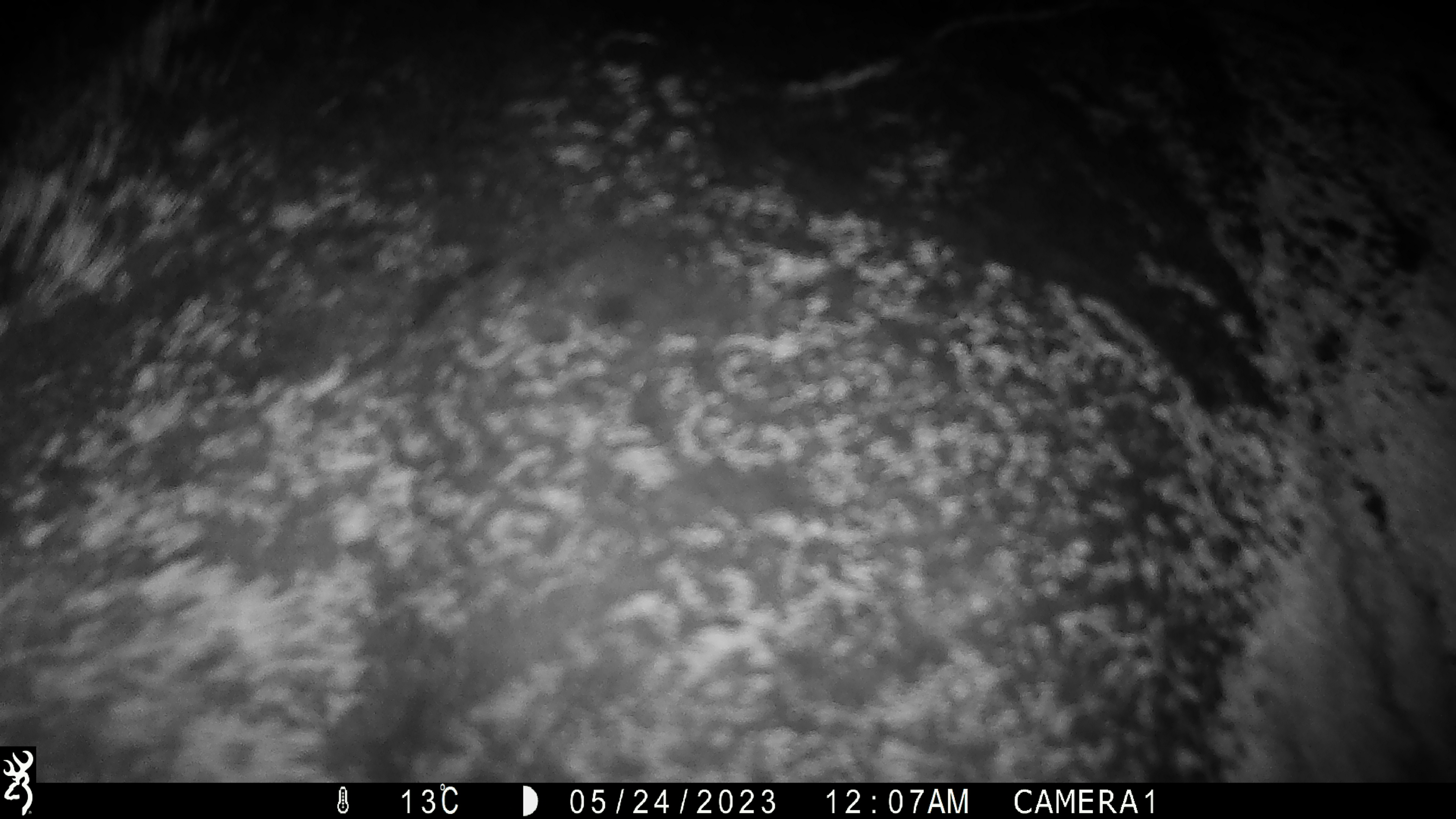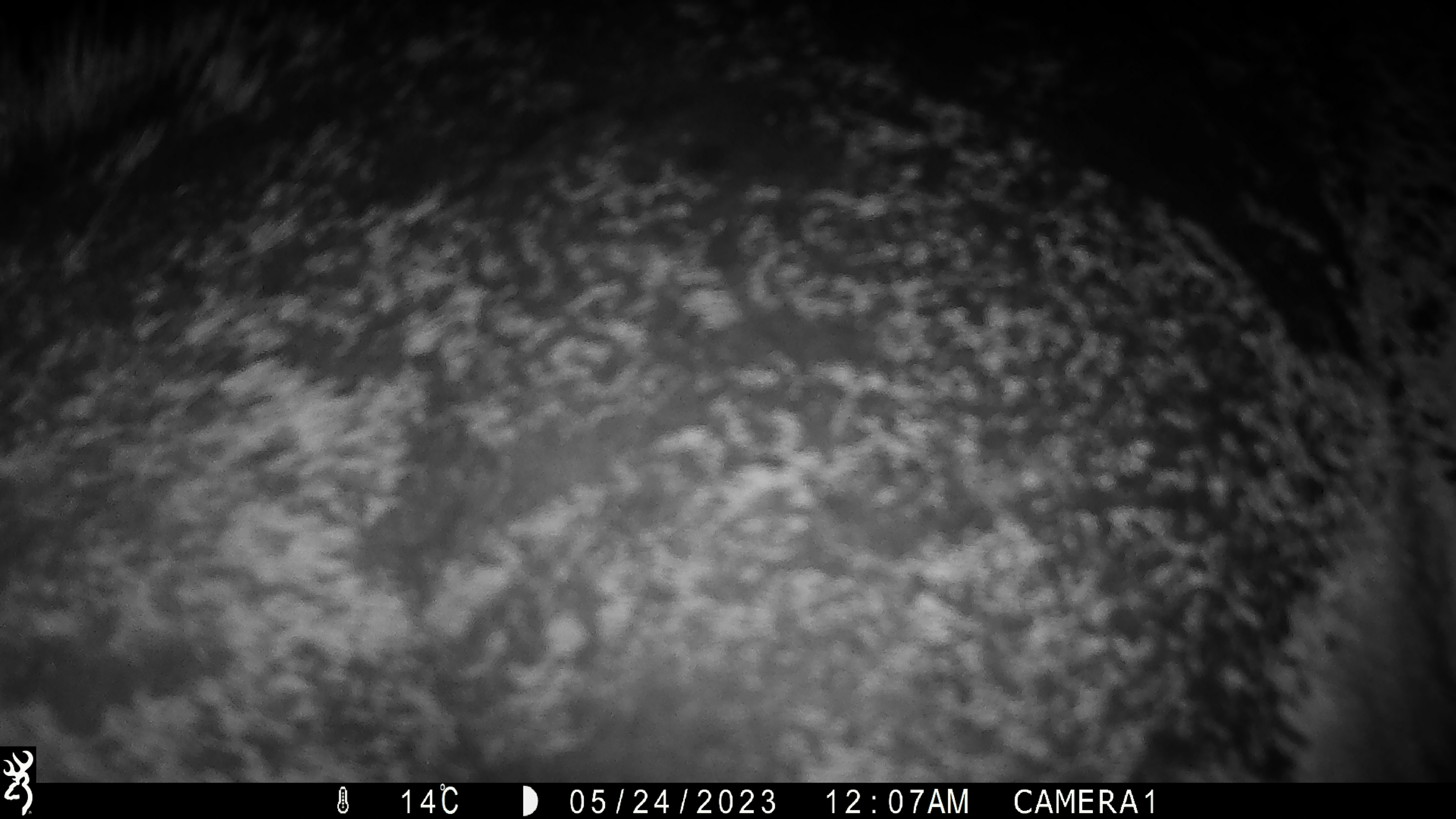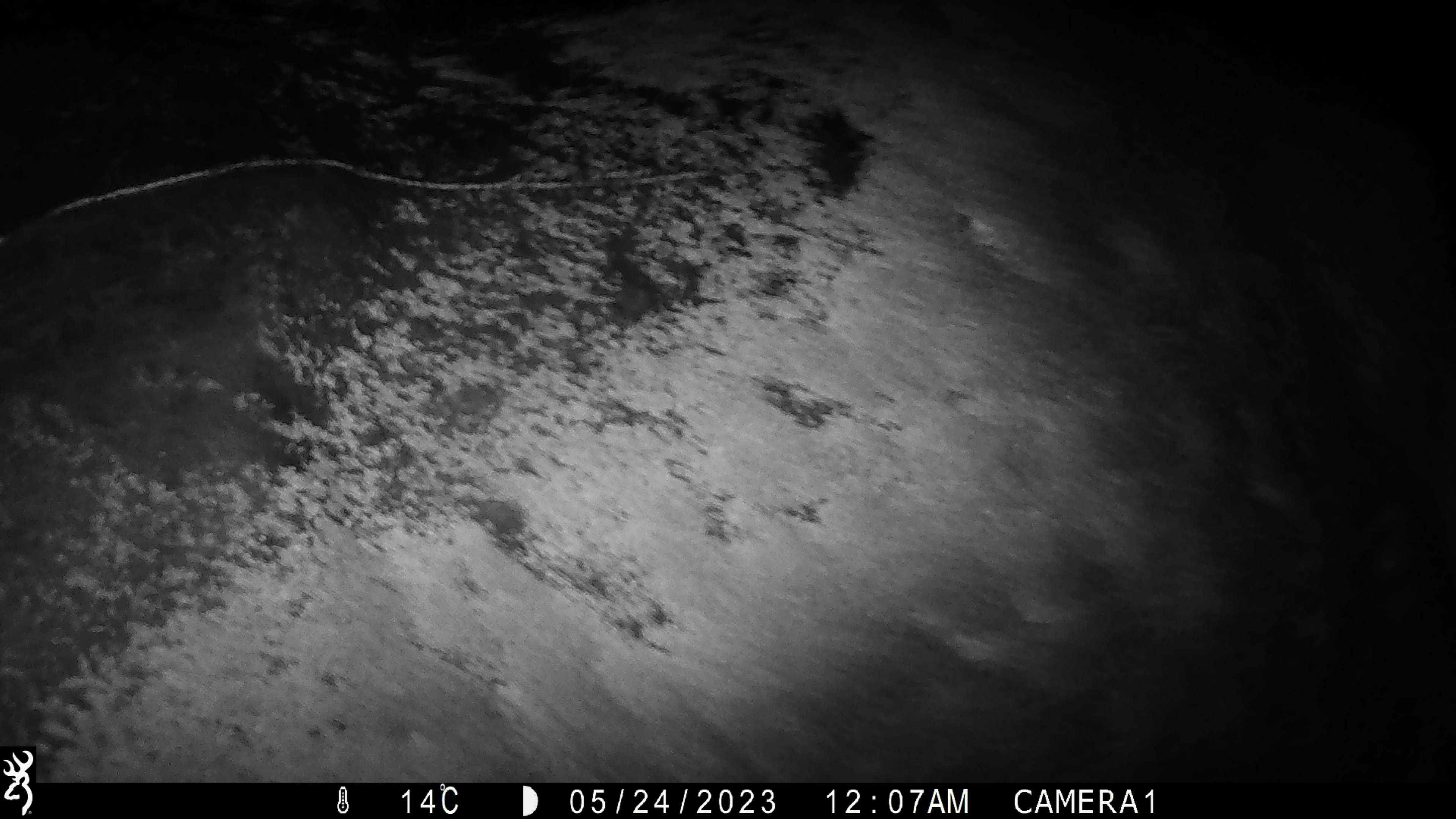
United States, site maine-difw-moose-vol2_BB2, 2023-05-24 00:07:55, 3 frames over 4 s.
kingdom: Animalia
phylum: Chordata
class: Mammalia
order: Artiodactyla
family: Cervidae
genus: Alces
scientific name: Alces alces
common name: moose